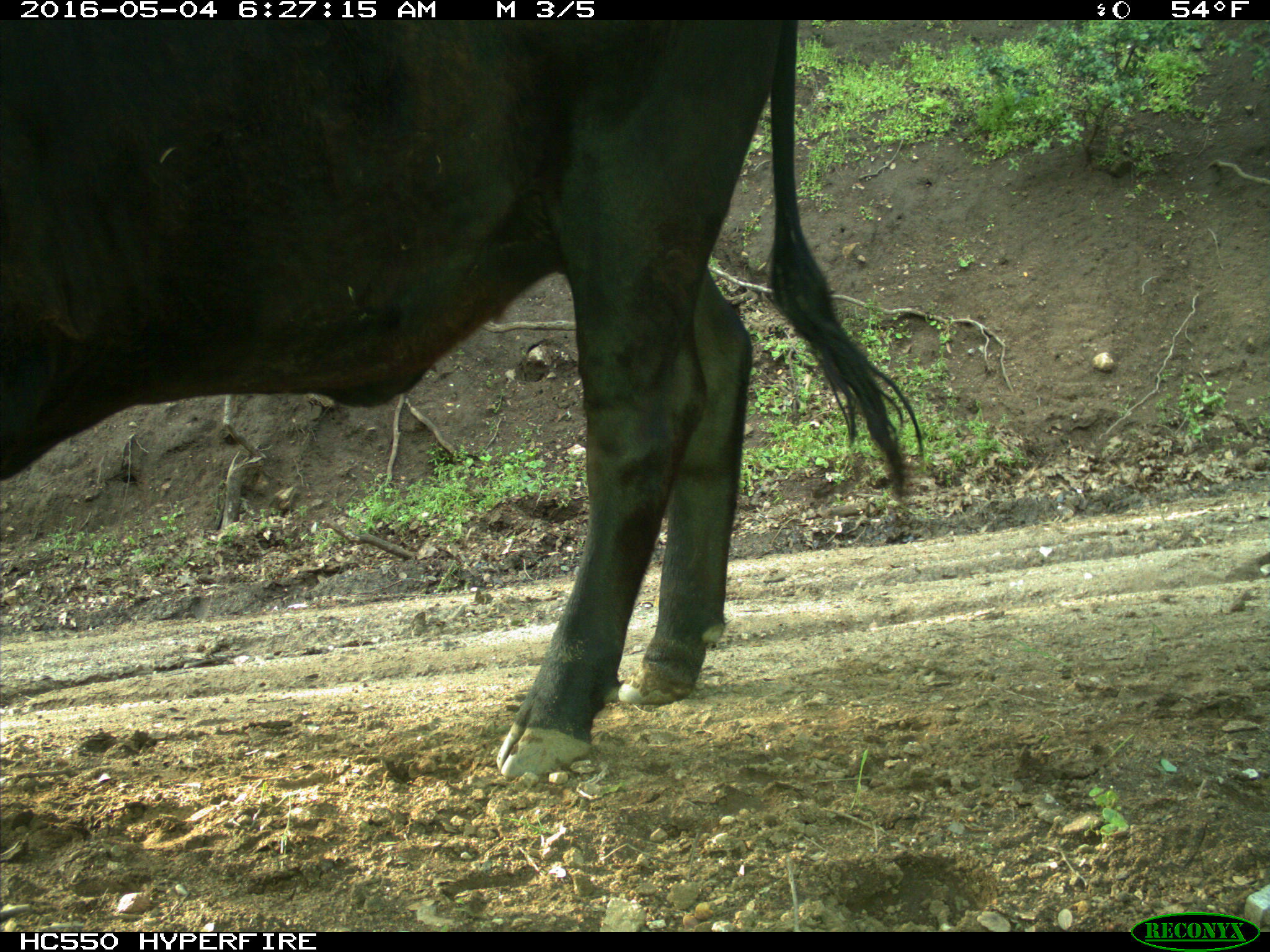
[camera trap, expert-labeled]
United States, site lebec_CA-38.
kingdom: Animalia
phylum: Chordata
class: Mammalia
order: Artiodactyla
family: Bovidae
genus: Bos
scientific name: Bos taurus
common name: domestic cow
Bos taurus (domestic cow).